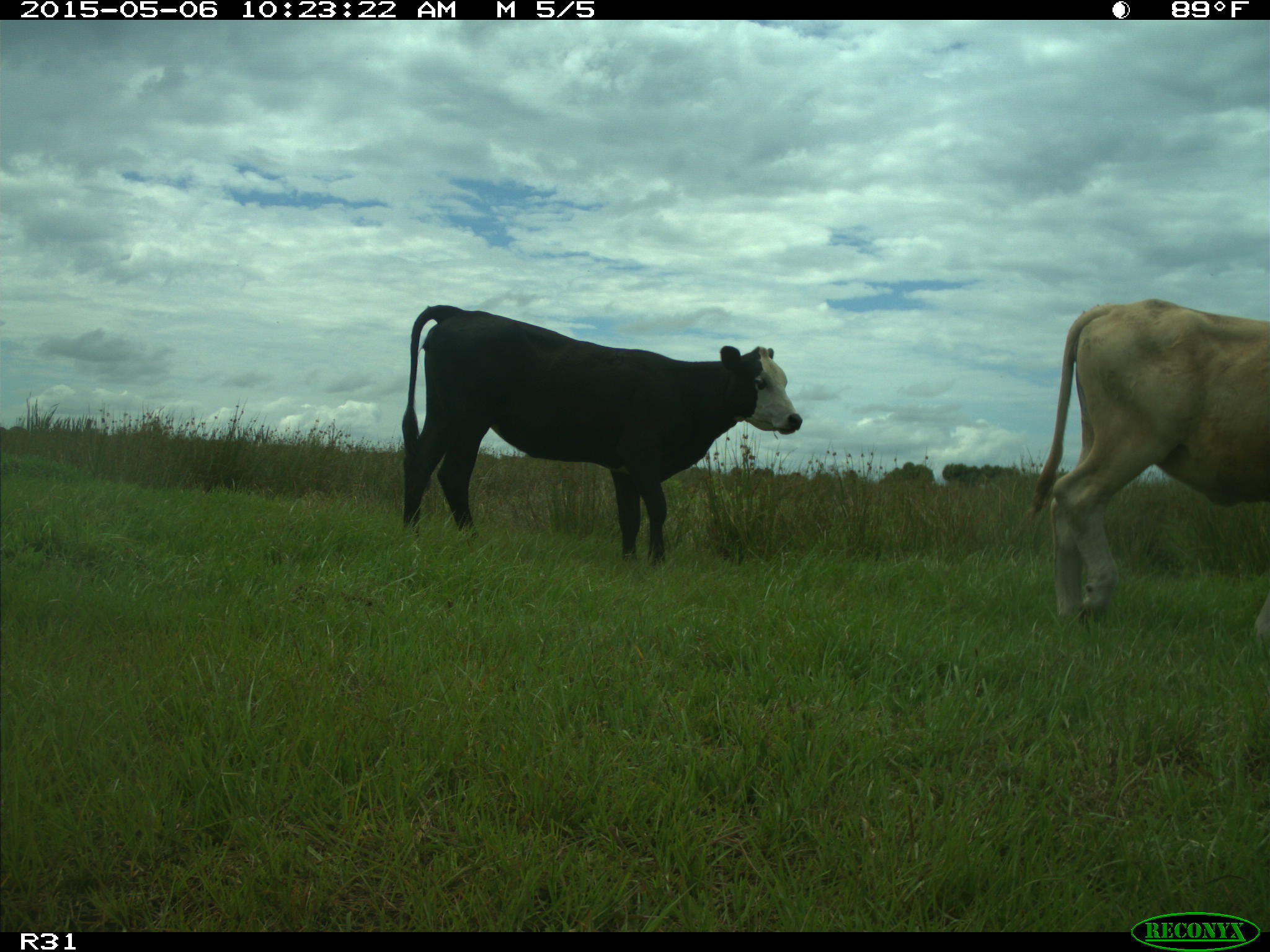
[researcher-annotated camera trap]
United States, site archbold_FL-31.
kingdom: Animalia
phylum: Chordata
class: Mammalia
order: Artiodactyla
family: Bovidae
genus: Bos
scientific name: Bos taurus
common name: domestic cow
Bos taurus (domestic cow).